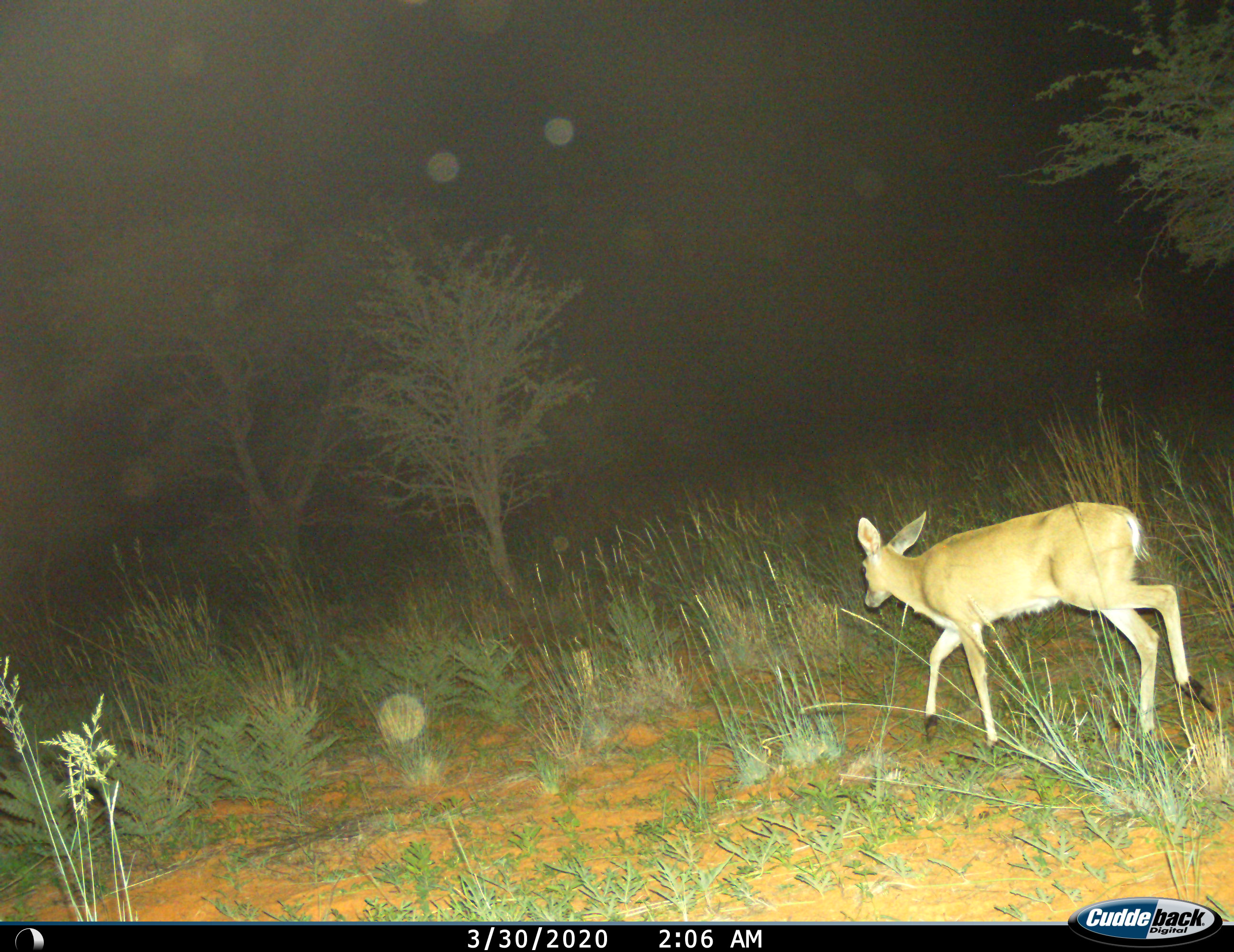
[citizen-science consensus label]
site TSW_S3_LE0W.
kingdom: Animalia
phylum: Chordata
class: Mammalia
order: Artiodactyla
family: Bovidae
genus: Sylvicapra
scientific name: Sylvicapra grimmia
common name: common duiker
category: duikercommongrey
Duikercommongrey (common duiker) (Sylvicapra grimmia), count 1. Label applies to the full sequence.